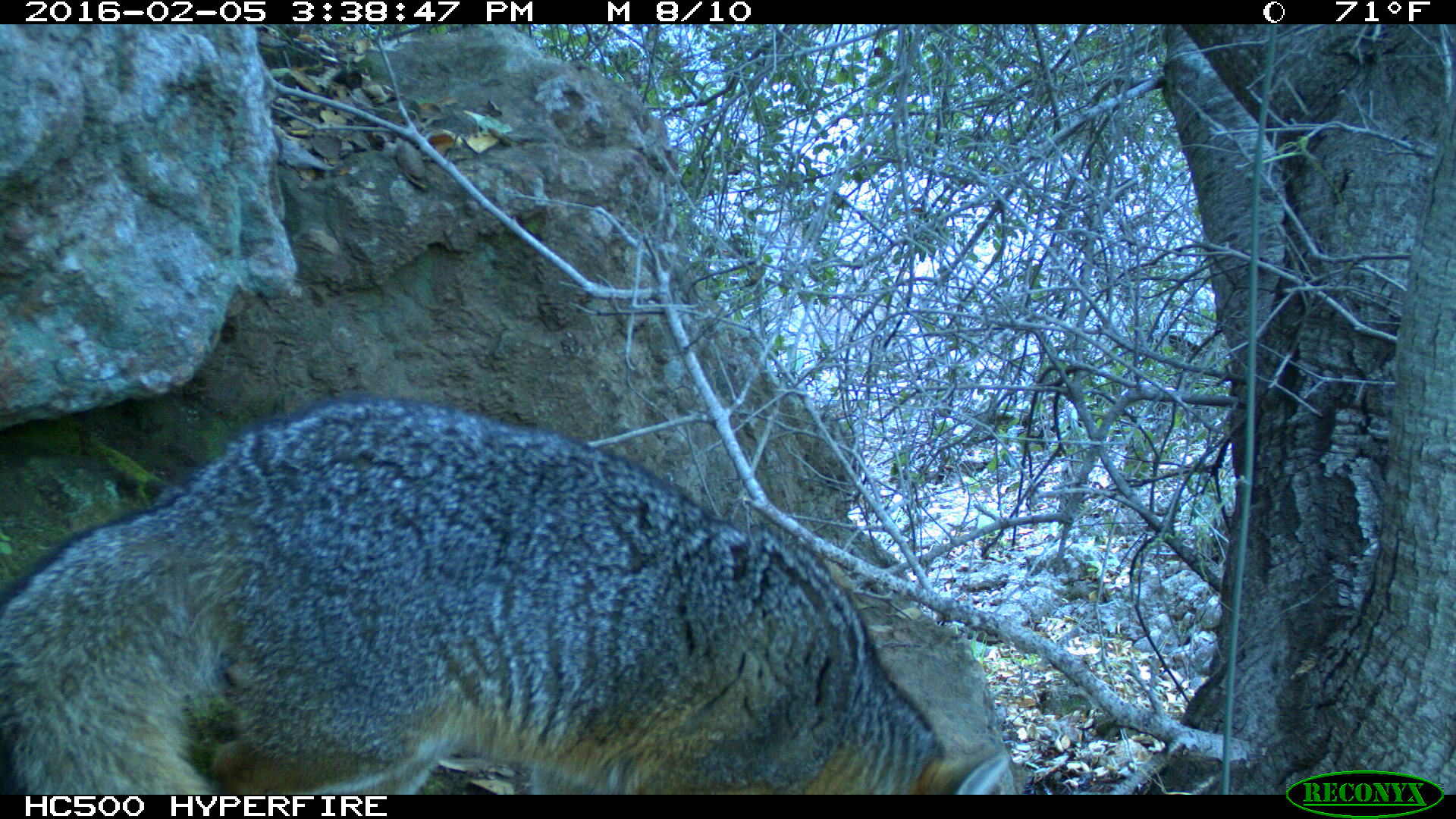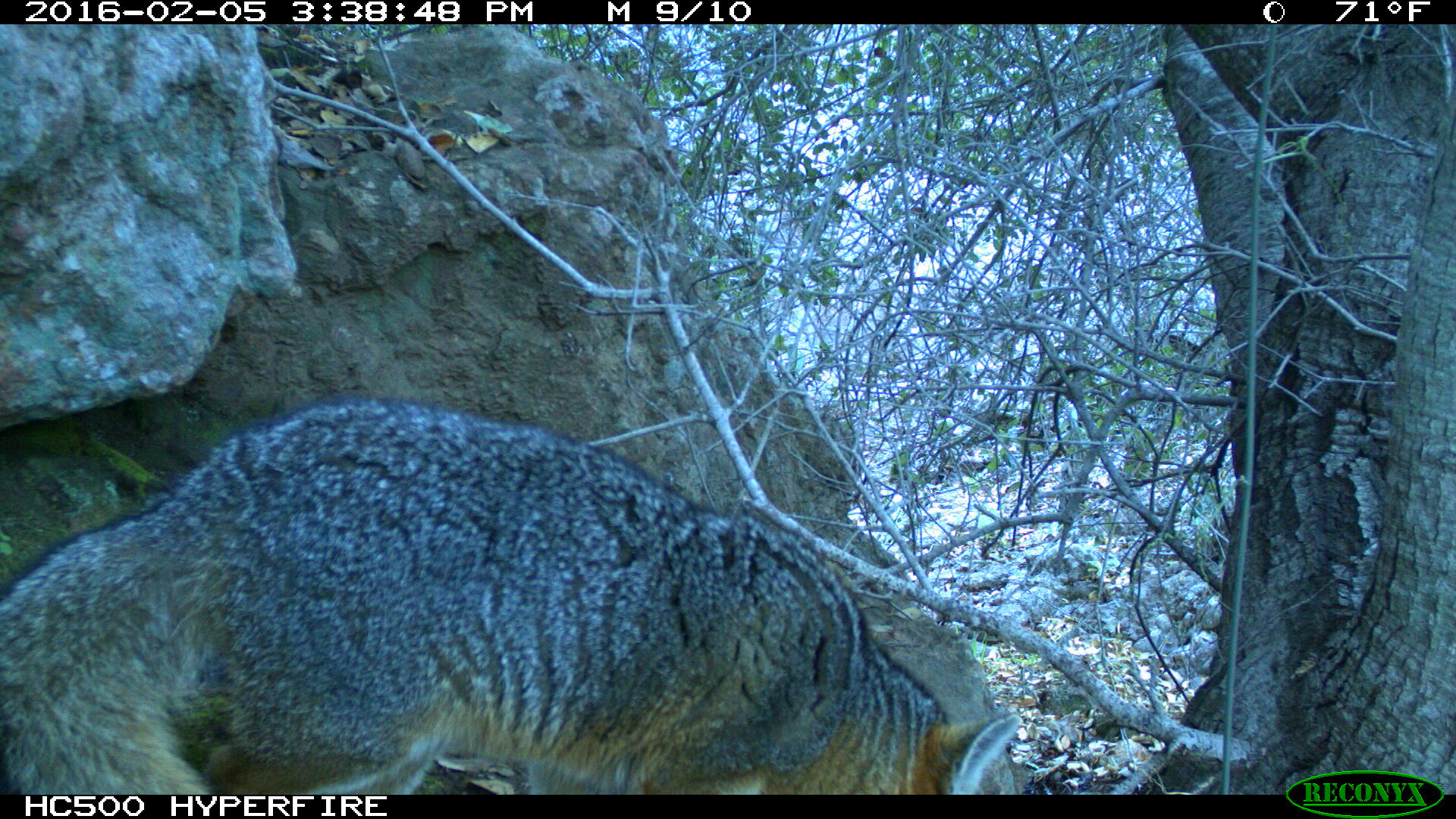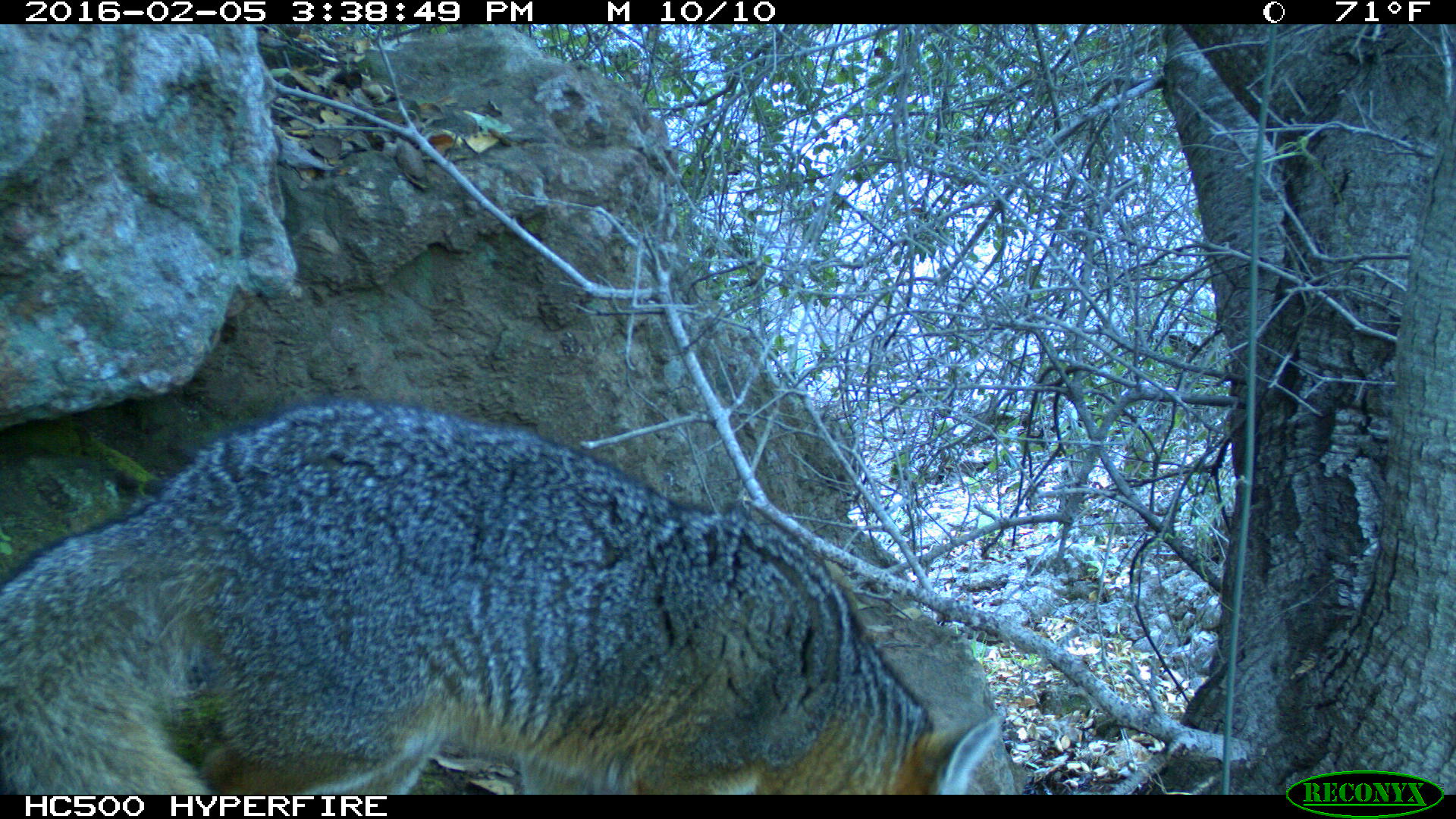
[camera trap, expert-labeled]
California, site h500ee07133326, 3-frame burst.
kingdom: Animalia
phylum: Chordata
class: Mammalia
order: Carnivora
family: Canidae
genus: Urocyon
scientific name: Urocyon littoralis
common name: island fox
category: fox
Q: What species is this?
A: Fox (island fox) (Urocyon littoralis).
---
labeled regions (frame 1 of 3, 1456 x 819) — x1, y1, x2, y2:
fox: 1, 391, 1009, 795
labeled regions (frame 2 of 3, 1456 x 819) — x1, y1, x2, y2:
fox: 1, 394, 1022, 795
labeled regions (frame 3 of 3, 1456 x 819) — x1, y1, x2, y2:
fox: 0, 395, 1005, 794